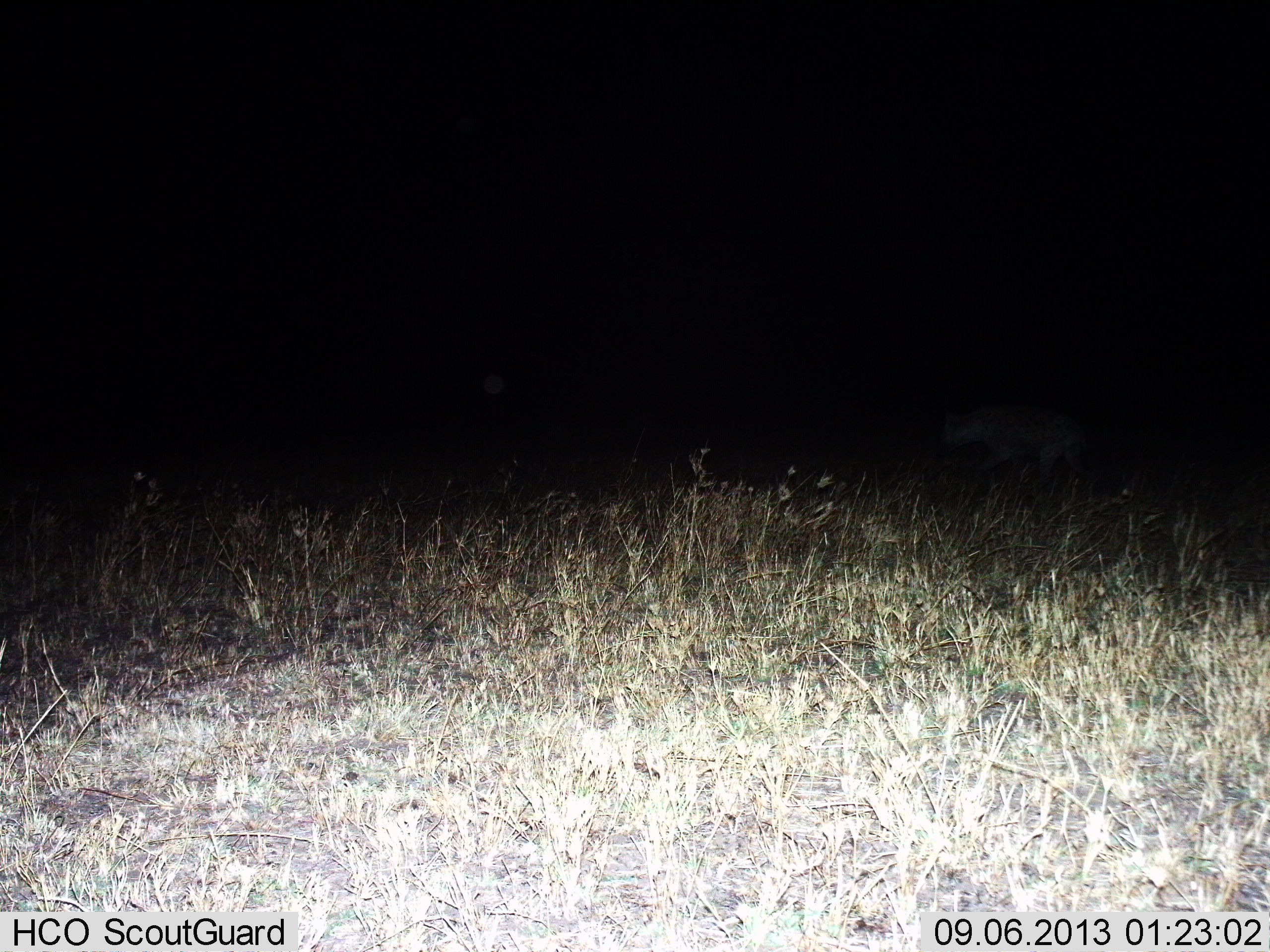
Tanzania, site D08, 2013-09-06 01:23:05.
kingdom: Animalia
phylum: Chordata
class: Mammalia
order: Carnivora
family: Hyaenidae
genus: Crocuta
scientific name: Crocuta crocuta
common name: spotted hyena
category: hyenaspotted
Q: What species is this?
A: Hyenaspotted (spotted hyena) (Crocuta crocuta).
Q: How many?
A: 1.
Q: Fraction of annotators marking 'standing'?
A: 33%.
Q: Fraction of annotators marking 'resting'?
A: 0%.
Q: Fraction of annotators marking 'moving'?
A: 67%.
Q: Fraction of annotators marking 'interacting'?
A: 0%.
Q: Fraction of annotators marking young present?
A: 0%.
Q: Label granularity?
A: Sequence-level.